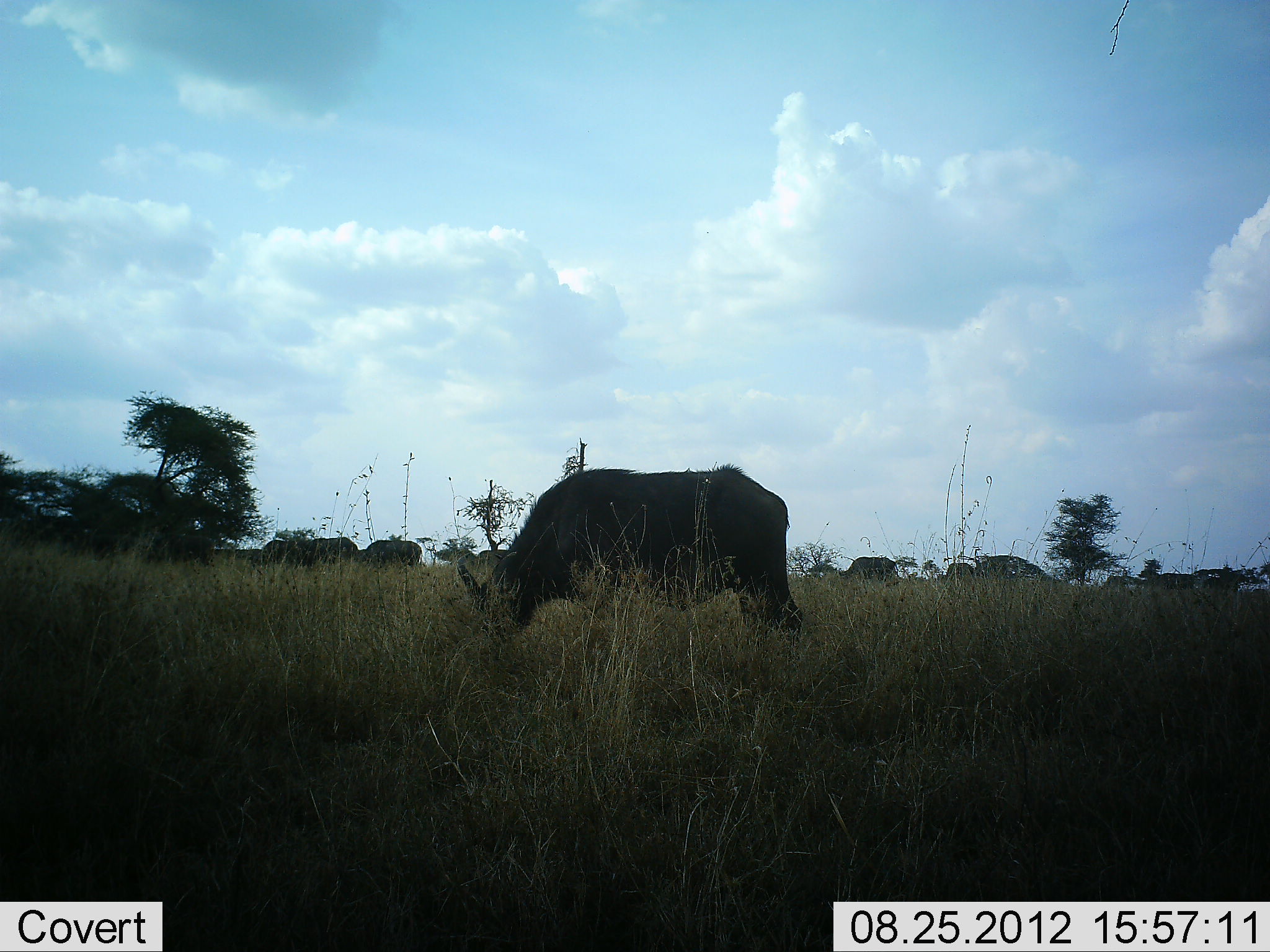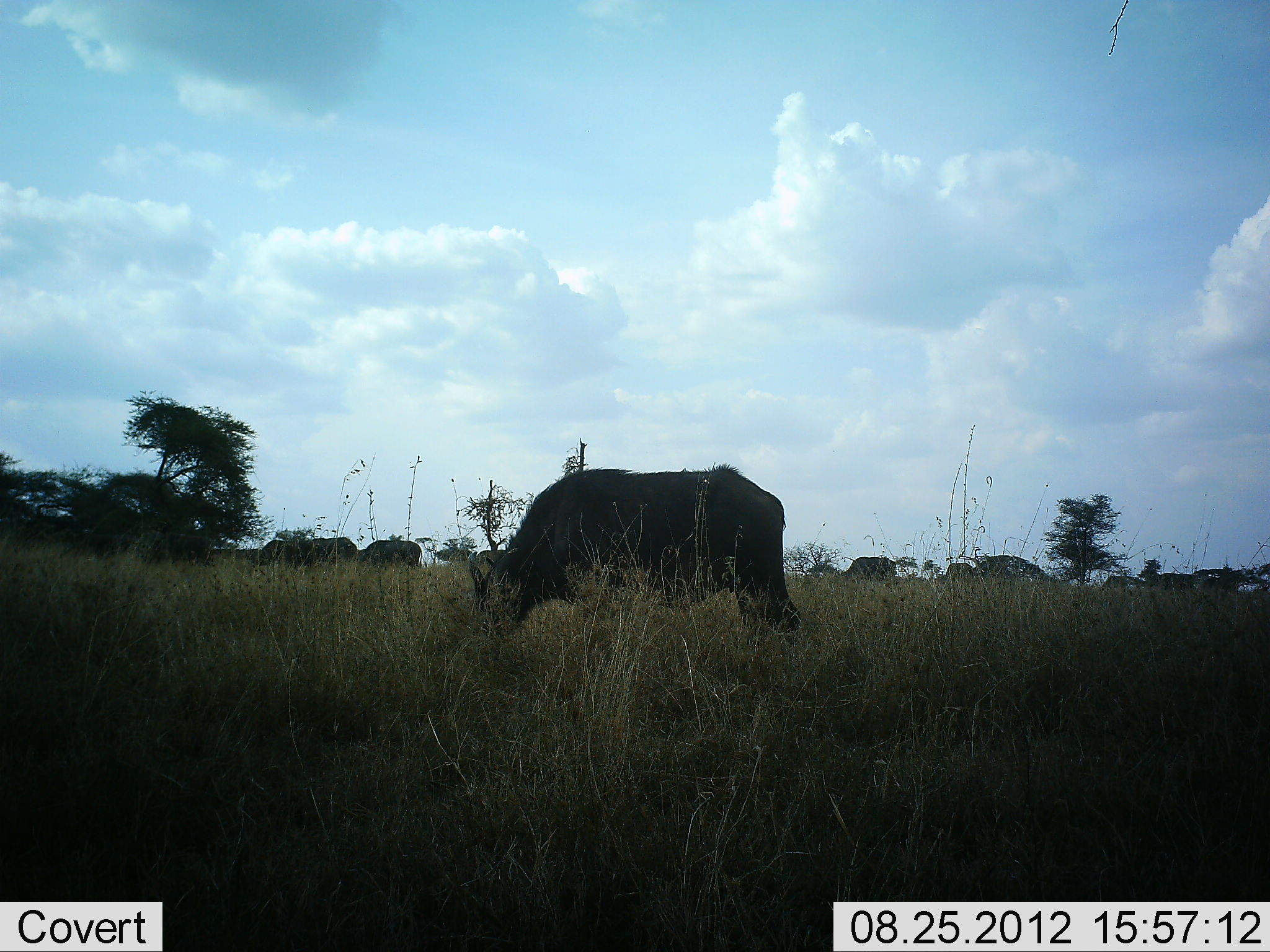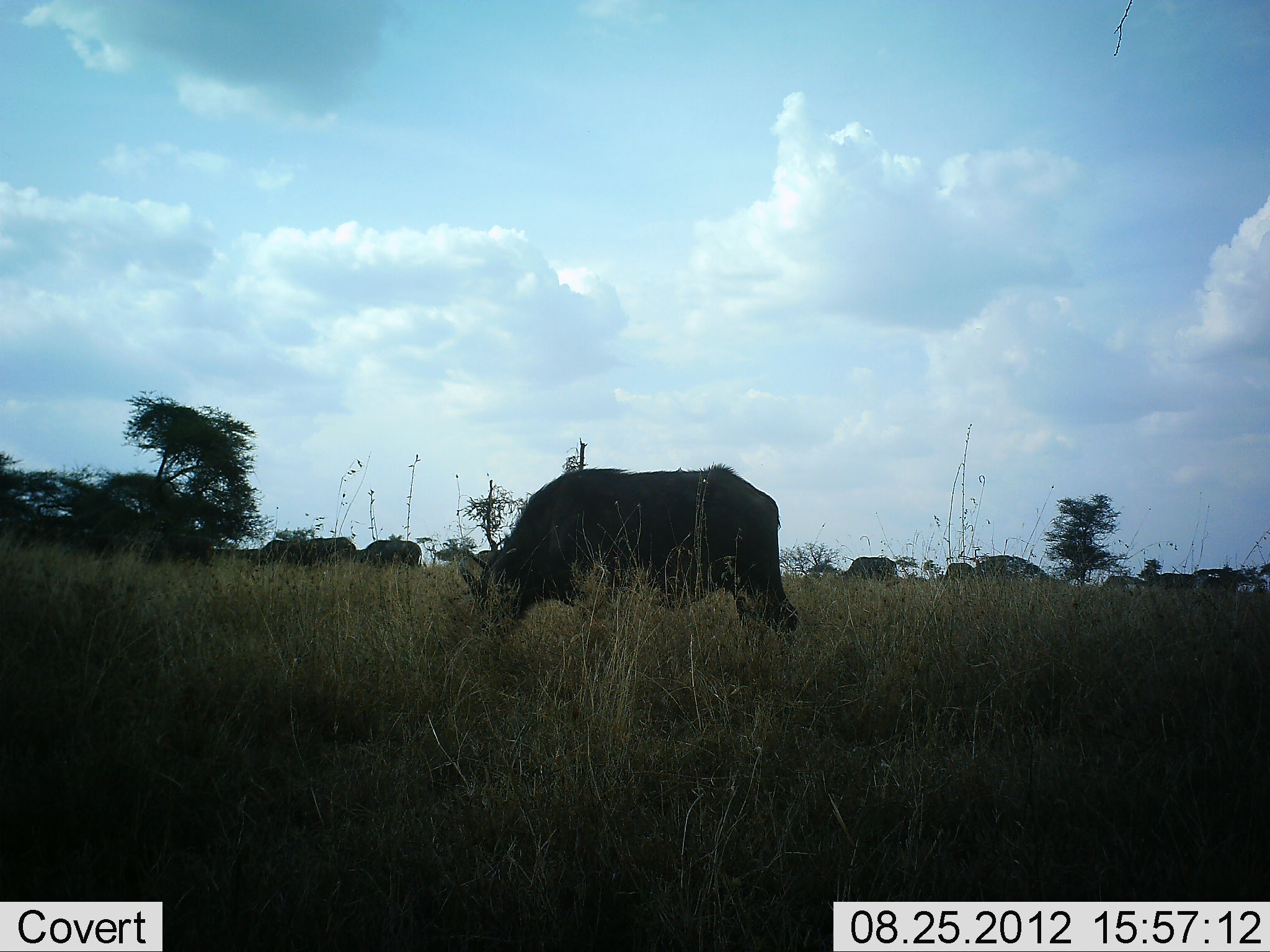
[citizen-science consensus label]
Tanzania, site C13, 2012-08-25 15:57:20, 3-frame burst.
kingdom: Animalia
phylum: Chordata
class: Mammalia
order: Artiodactyla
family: Bovidae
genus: Syncerus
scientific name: Syncerus caffer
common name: cape buffalo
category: buffalo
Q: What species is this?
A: Buffalo (cape buffalo) (Syncerus caffer).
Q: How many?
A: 8.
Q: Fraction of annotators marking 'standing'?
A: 30%.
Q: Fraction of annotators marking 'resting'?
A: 0%.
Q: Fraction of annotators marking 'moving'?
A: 10%.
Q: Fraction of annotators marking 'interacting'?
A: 0%.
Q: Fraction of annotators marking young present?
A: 0%.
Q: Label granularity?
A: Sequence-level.